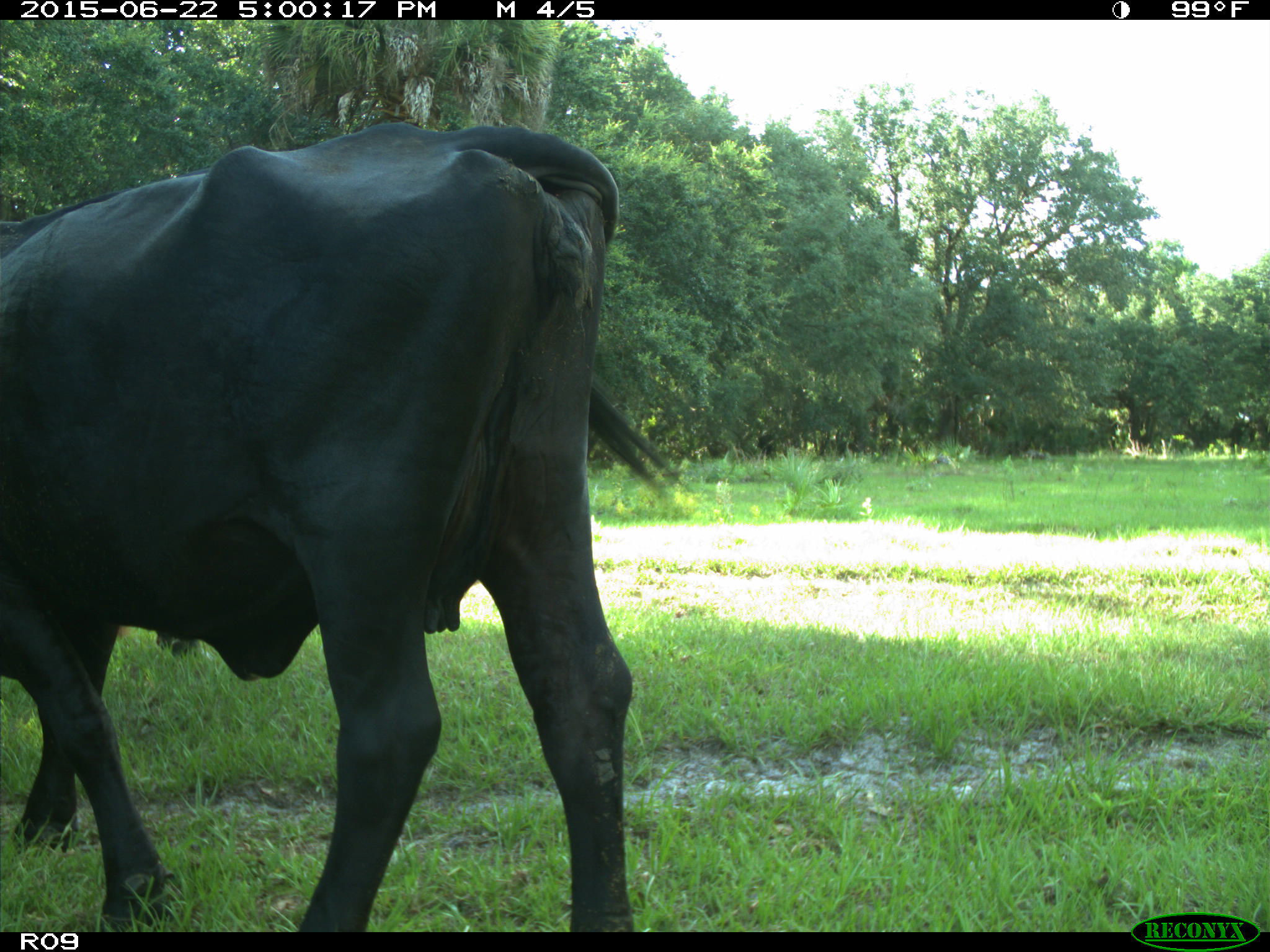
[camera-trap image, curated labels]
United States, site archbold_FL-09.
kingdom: Animalia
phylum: Chordata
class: Mammalia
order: Artiodactyla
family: Bovidae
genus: Bos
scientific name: Bos taurus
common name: domestic cow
Bos taurus (domestic cow).